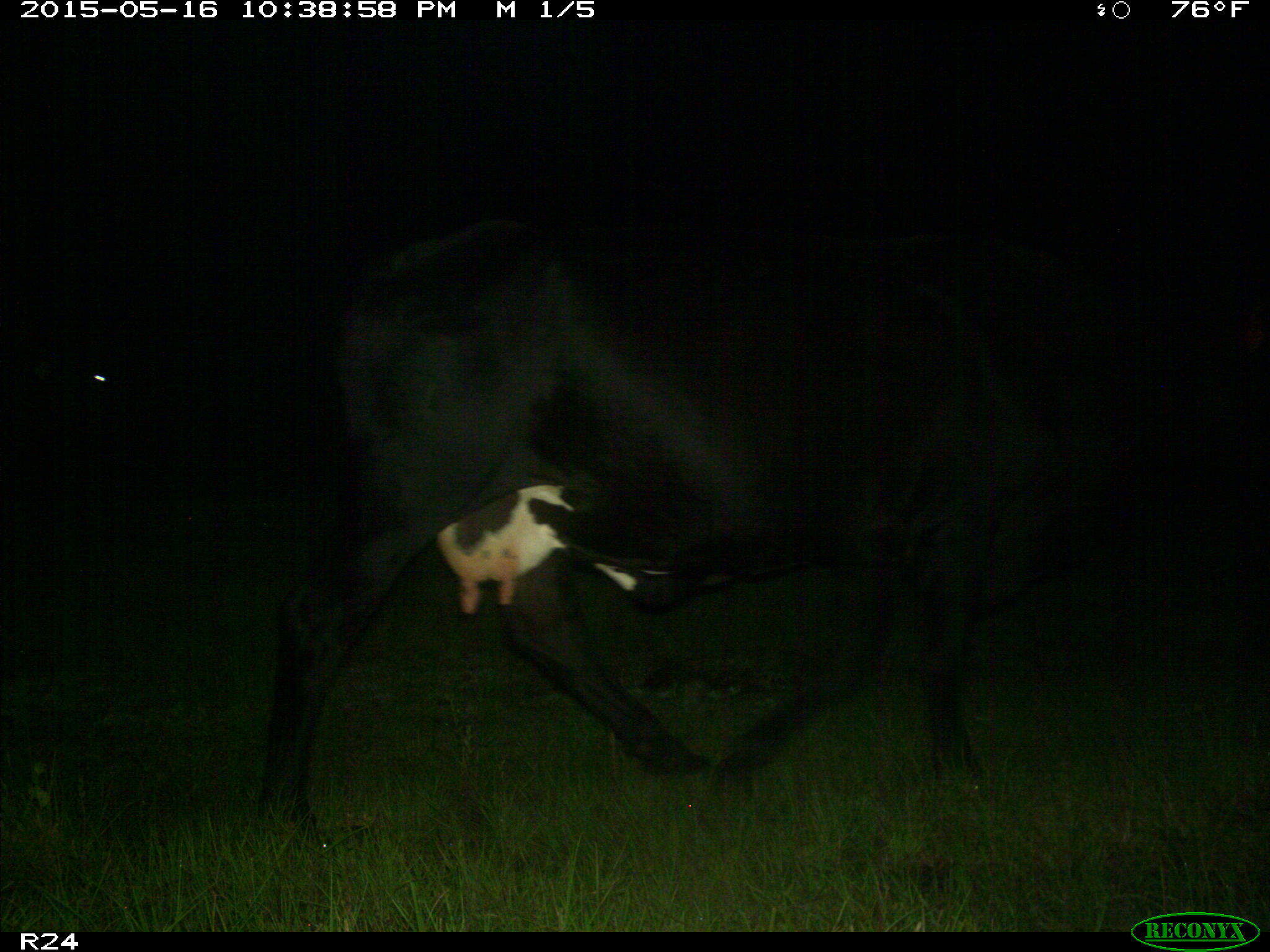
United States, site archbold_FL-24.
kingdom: Animalia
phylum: Chordata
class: Mammalia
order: Artiodactyla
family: Bovidae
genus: Bos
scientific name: Bos taurus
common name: domestic cow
Bos taurus (domestic cow).